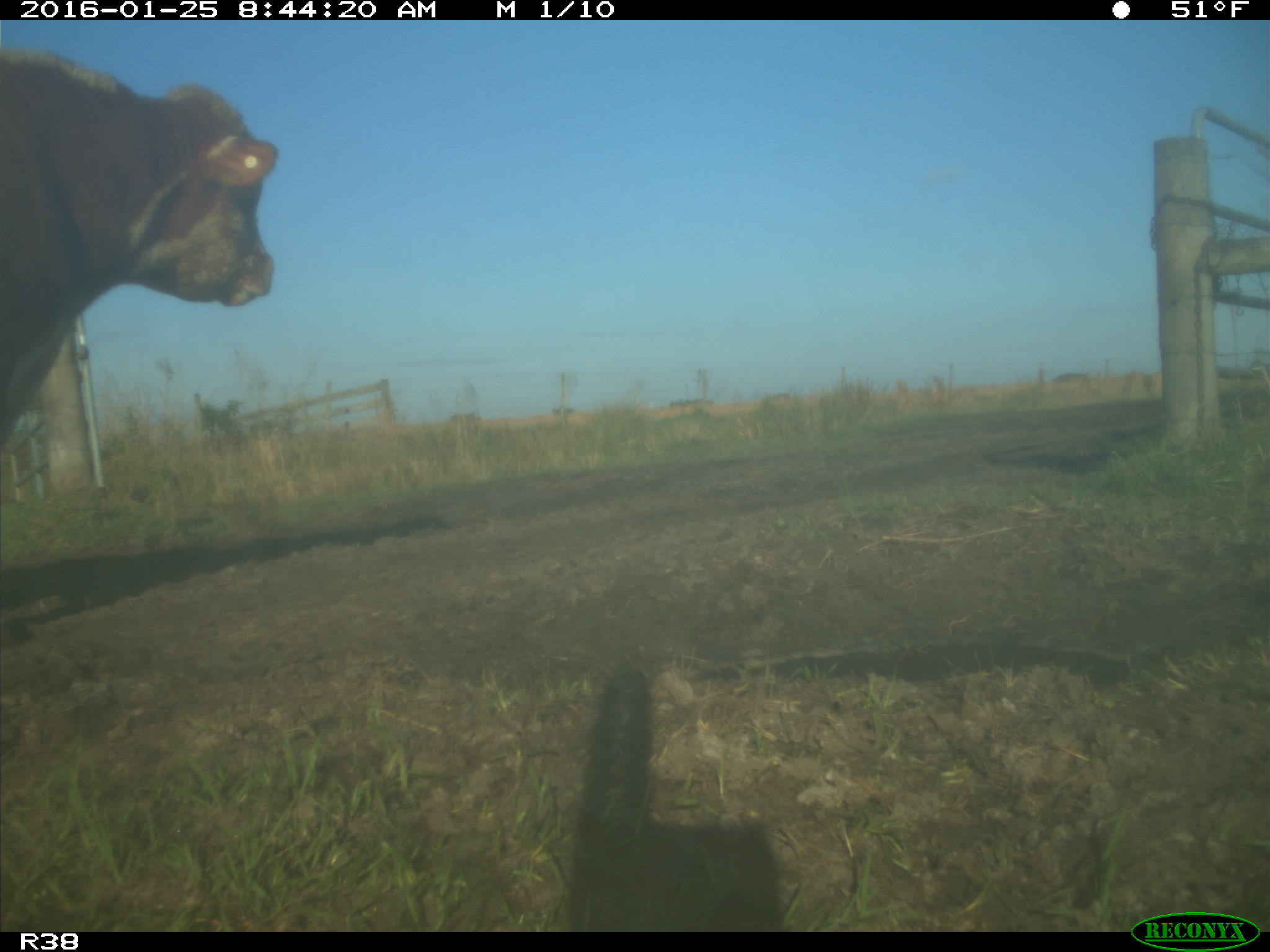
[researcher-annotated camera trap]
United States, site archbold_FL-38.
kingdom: Animalia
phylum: Chordata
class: Mammalia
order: Artiodactyla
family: Bovidae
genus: Bos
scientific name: Bos taurus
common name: domestic cow